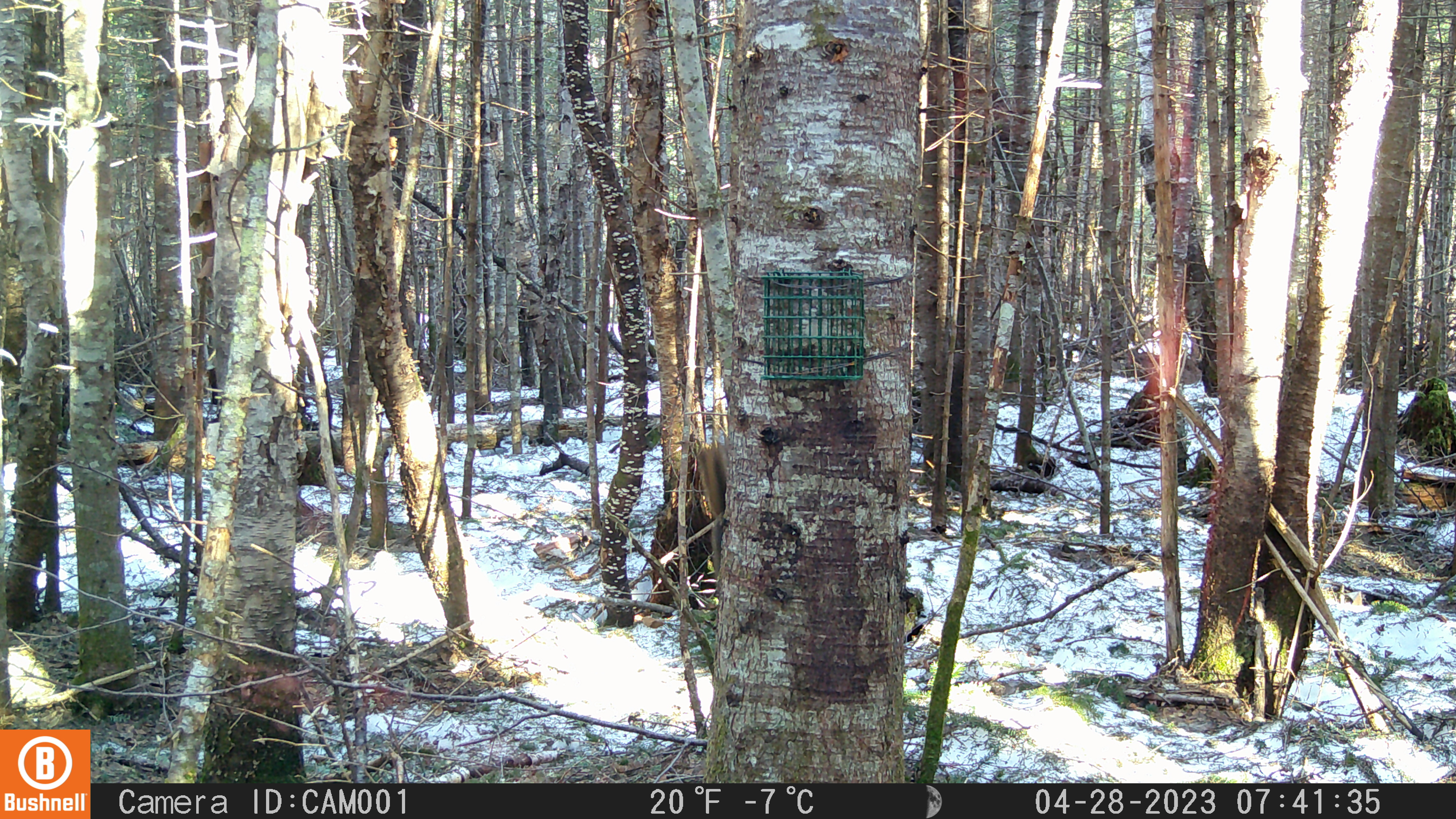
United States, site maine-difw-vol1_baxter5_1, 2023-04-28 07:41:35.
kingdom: Animalia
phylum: Chordata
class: Mammalia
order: Rodentia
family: Sciuridae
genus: Tamiasciurus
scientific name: Tamiasciurus hudsonicus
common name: red squirrel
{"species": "red squirrel (Tamiasciurus hudsonicus)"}